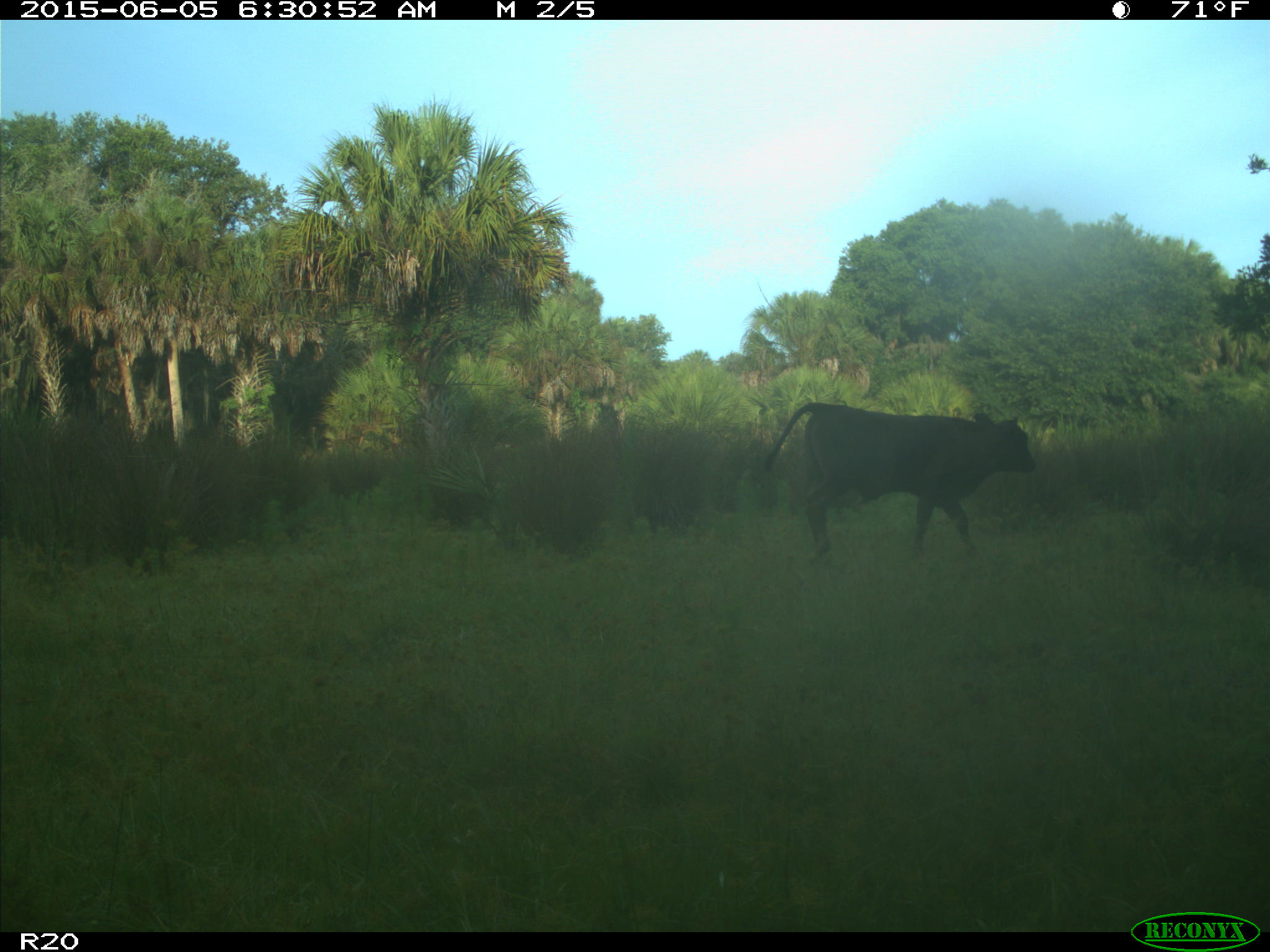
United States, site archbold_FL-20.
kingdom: Animalia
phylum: Chordata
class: Mammalia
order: Artiodactyla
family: Bovidae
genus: Bos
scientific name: Bos taurus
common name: domestic cow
Bos taurus (domestic cow).